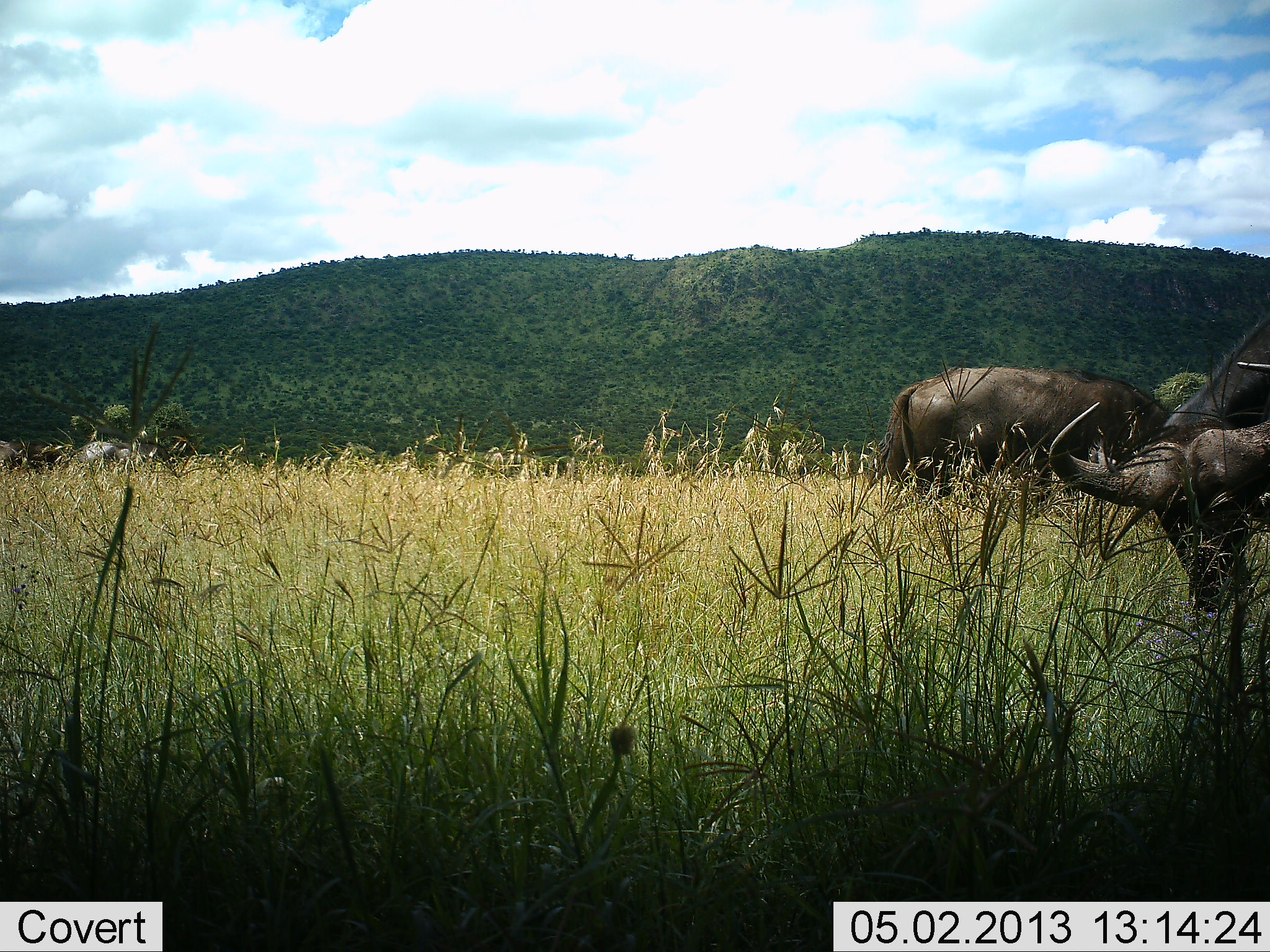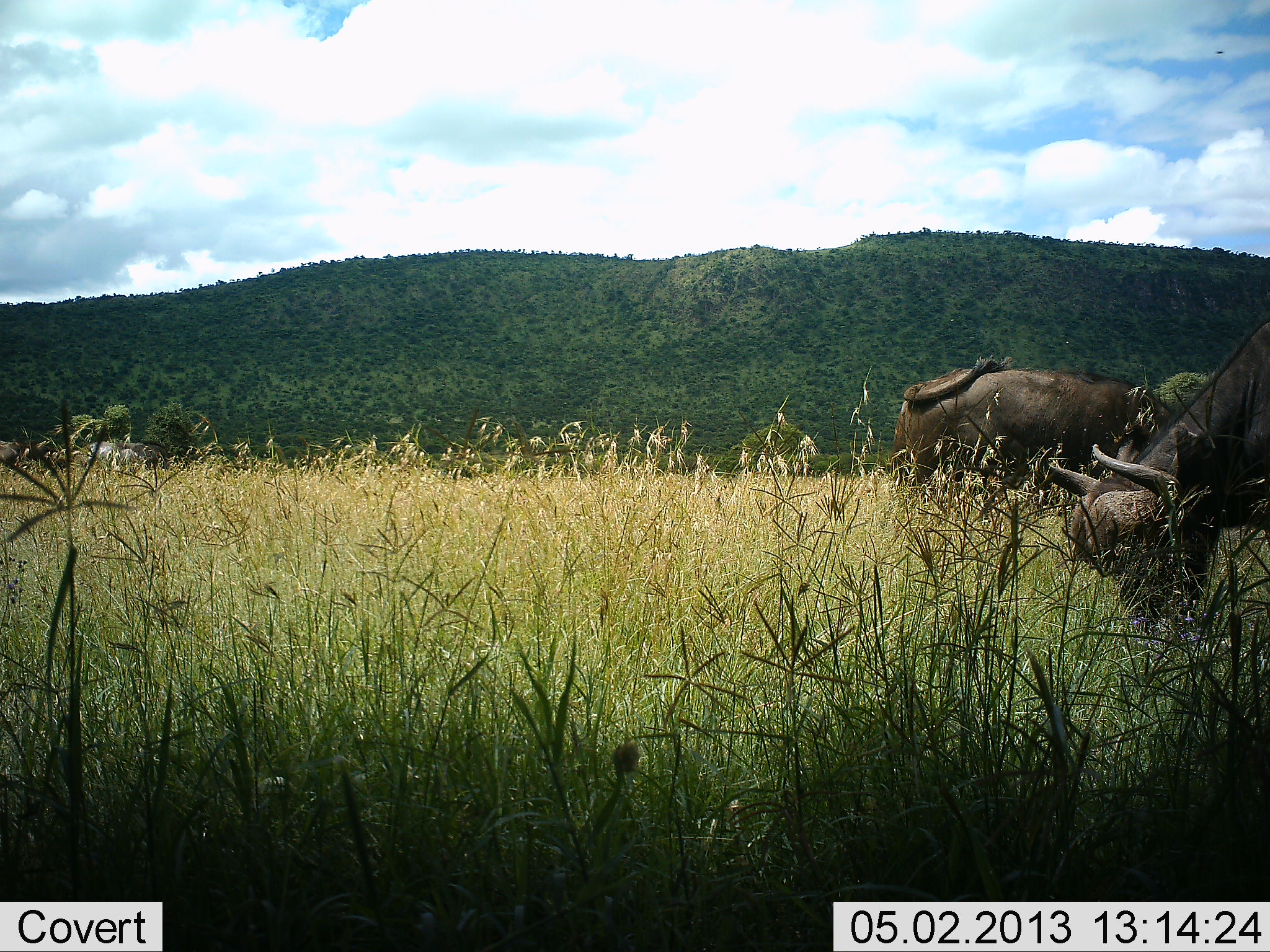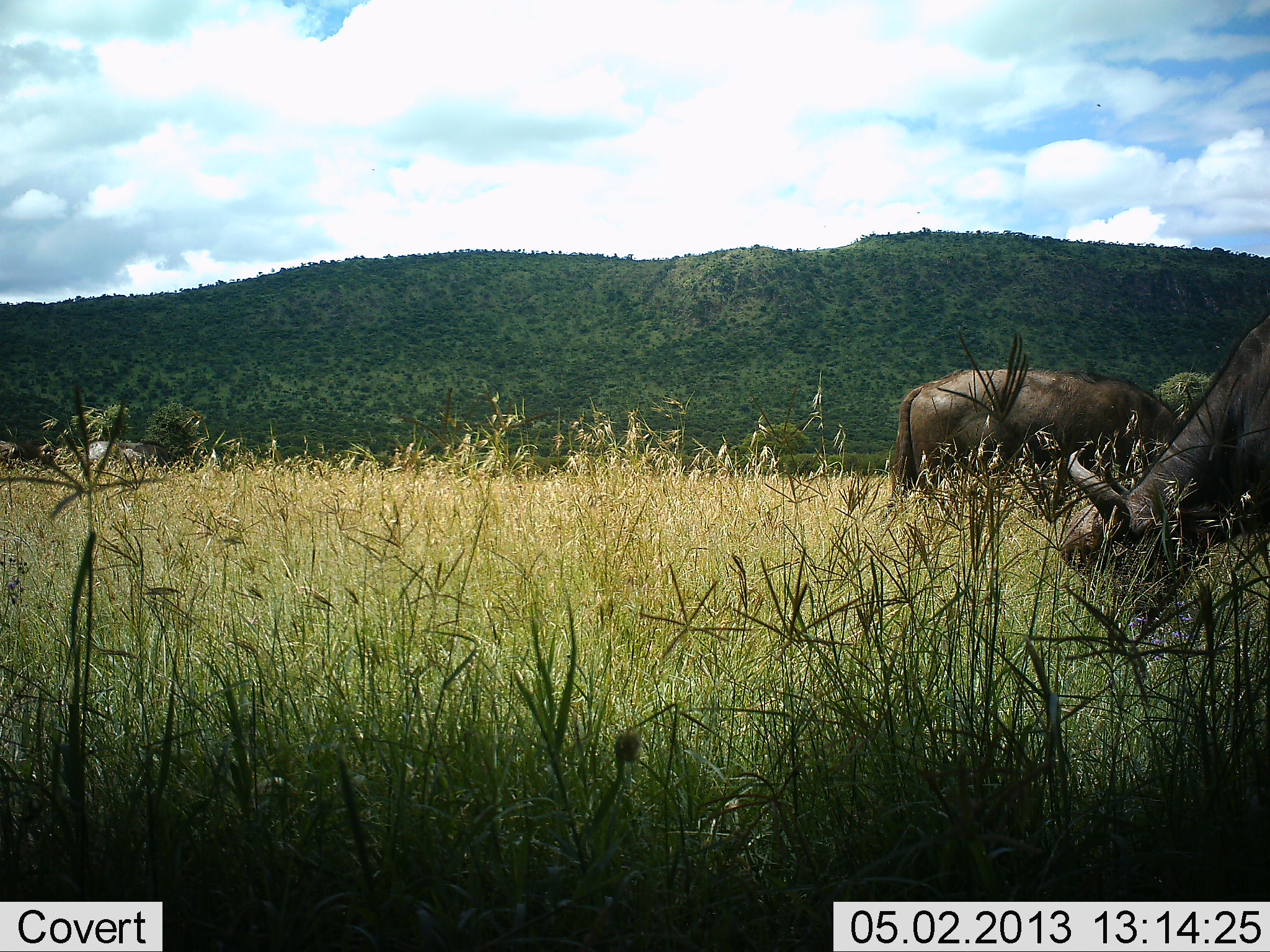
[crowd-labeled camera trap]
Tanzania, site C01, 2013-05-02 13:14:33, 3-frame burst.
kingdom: Animalia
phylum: Chordata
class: Mammalia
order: Artiodactyla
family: Bovidae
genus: Syncerus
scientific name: Syncerus caffer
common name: cape buffalo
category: buffalo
Buffalo (cape buffalo) (Syncerus caffer), count 2. Behavior (volunteer vote fractions): standing 33%, resting 0%, moving 4%, interacting 0%. Young present (vote fraction): 0%. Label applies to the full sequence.